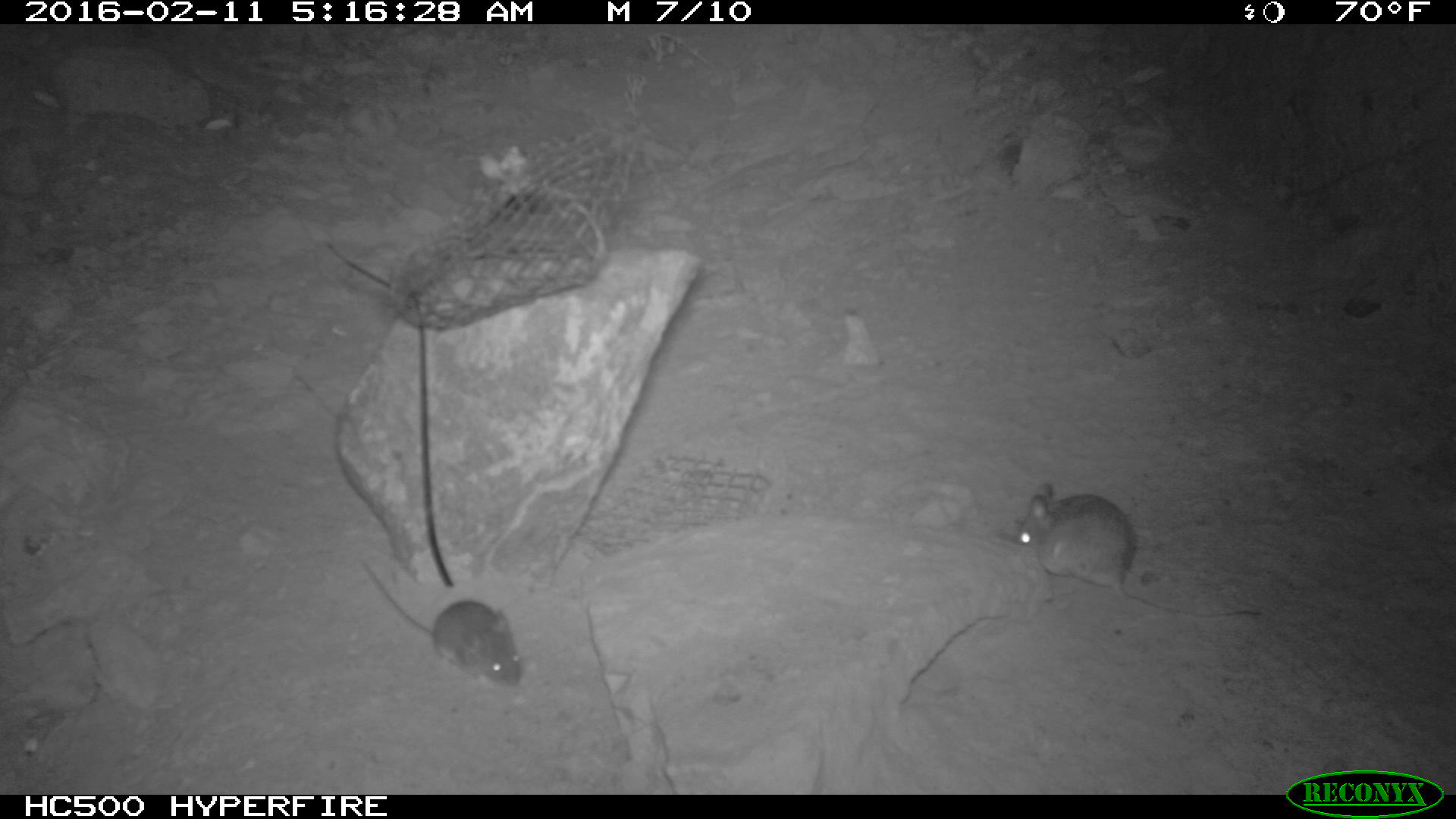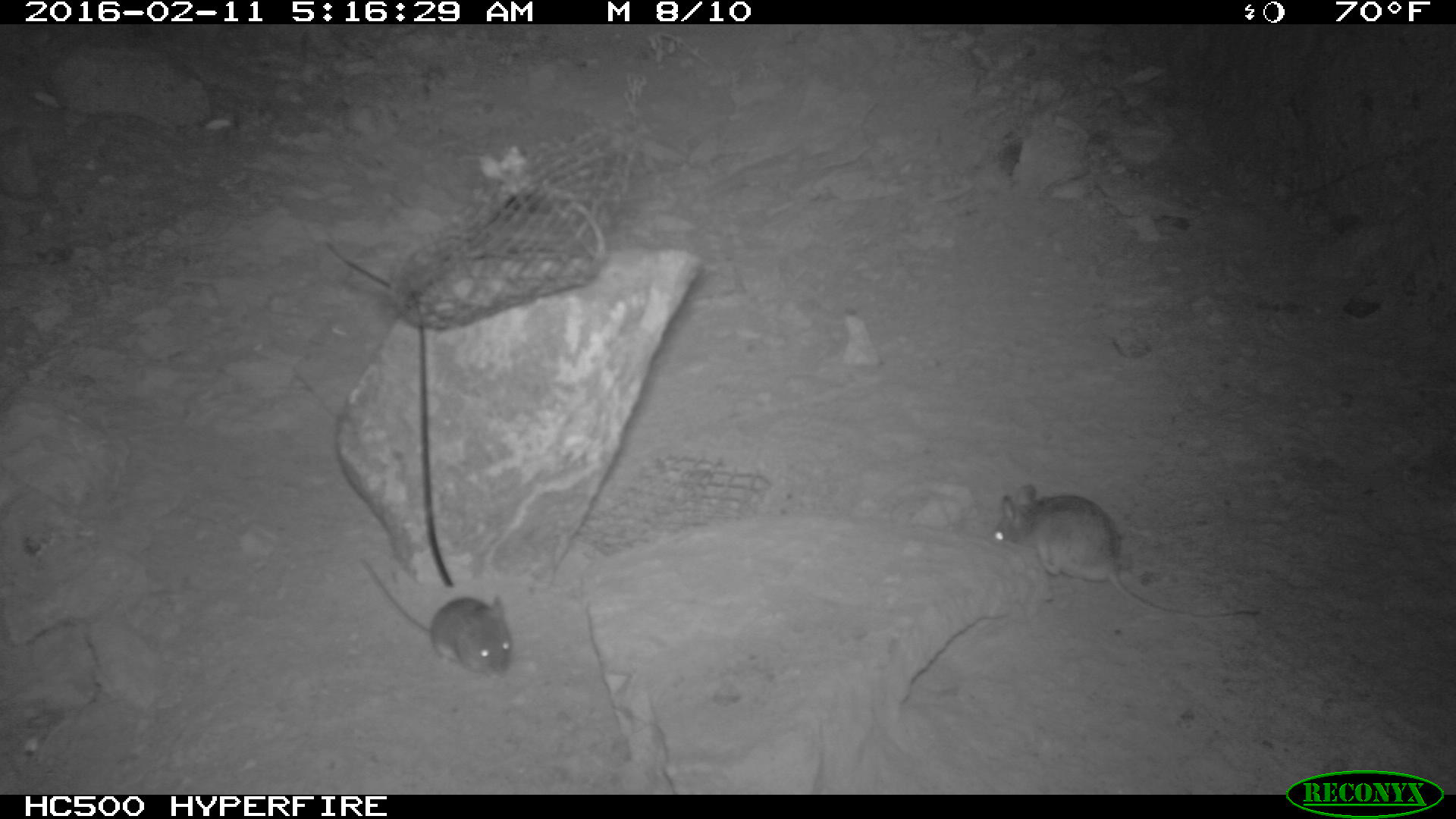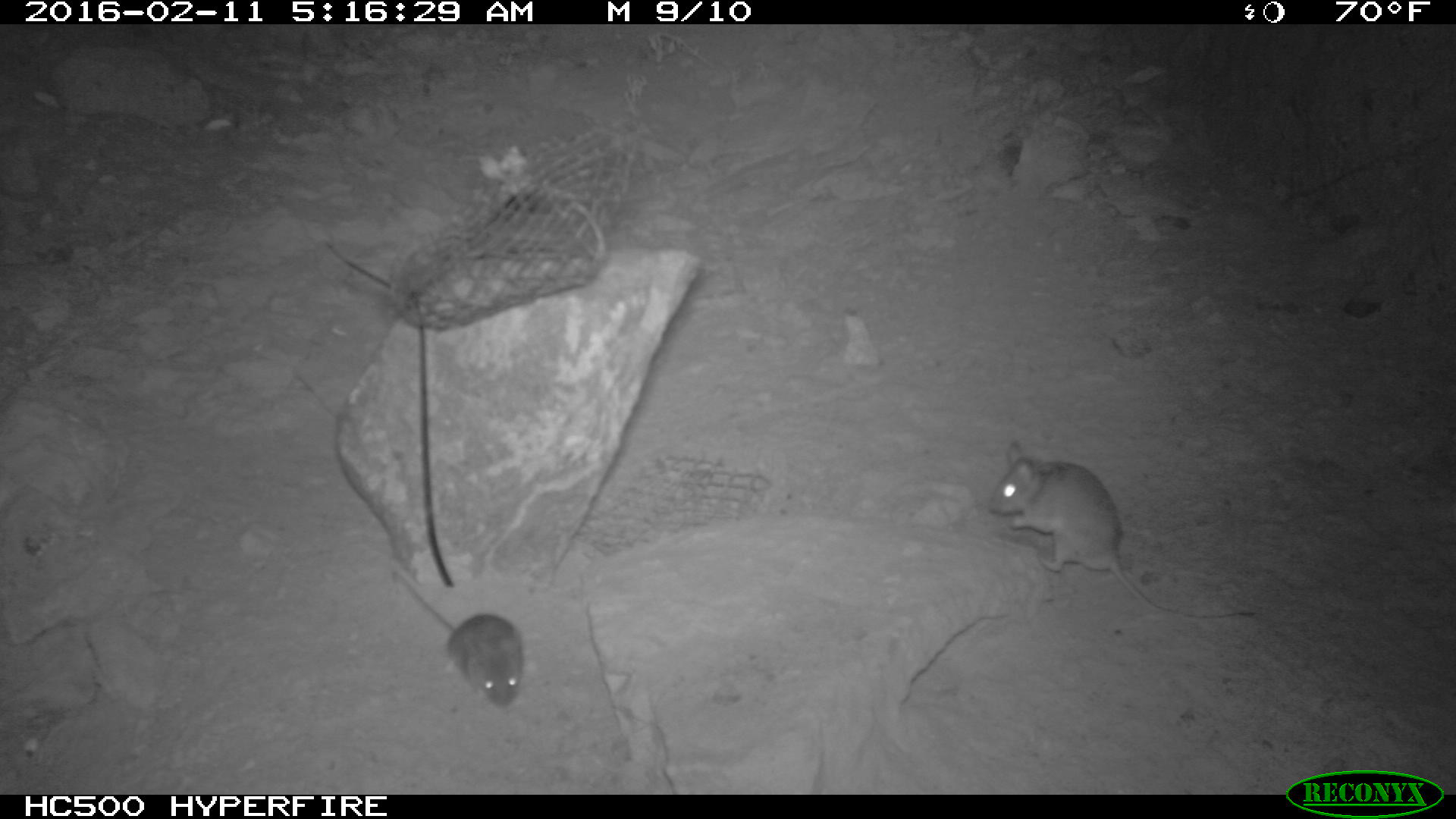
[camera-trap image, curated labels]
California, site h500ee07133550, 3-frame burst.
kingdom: Animalia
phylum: Chordata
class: Mammalia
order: Rodentia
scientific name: Rodentia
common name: rodent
Rodent (Rodentia).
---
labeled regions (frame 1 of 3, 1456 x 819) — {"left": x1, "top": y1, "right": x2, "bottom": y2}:
rodent: {"left": 1013, "top": 483, "right": 1262, "bottom": 617}; {"left": 358, "top": 557, "right": 520, "bottom": 686}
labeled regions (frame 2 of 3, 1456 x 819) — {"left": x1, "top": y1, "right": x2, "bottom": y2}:
rodent: {"left": 992, "top": 485, "right": 1260, "bottom": 619}; {"left": 359, "top": 556, "right": 510, "bottom": 676}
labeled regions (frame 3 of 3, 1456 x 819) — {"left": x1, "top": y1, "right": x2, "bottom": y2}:
rodent: {"left": 984, "top": 441, "right": 1257, "bottom": 618}; {"left": 391, "top": 570, "right": 524, "bottom": 707}